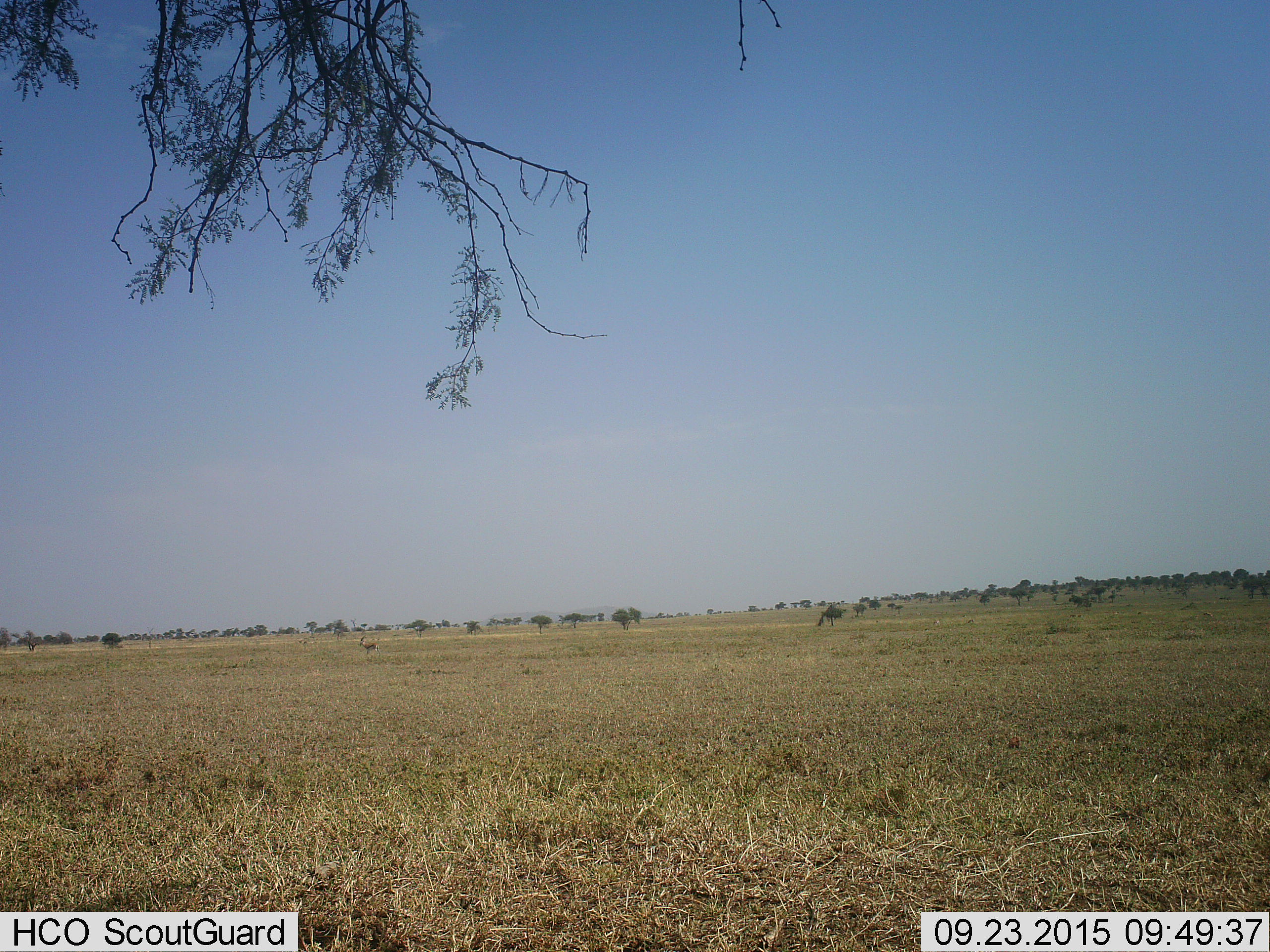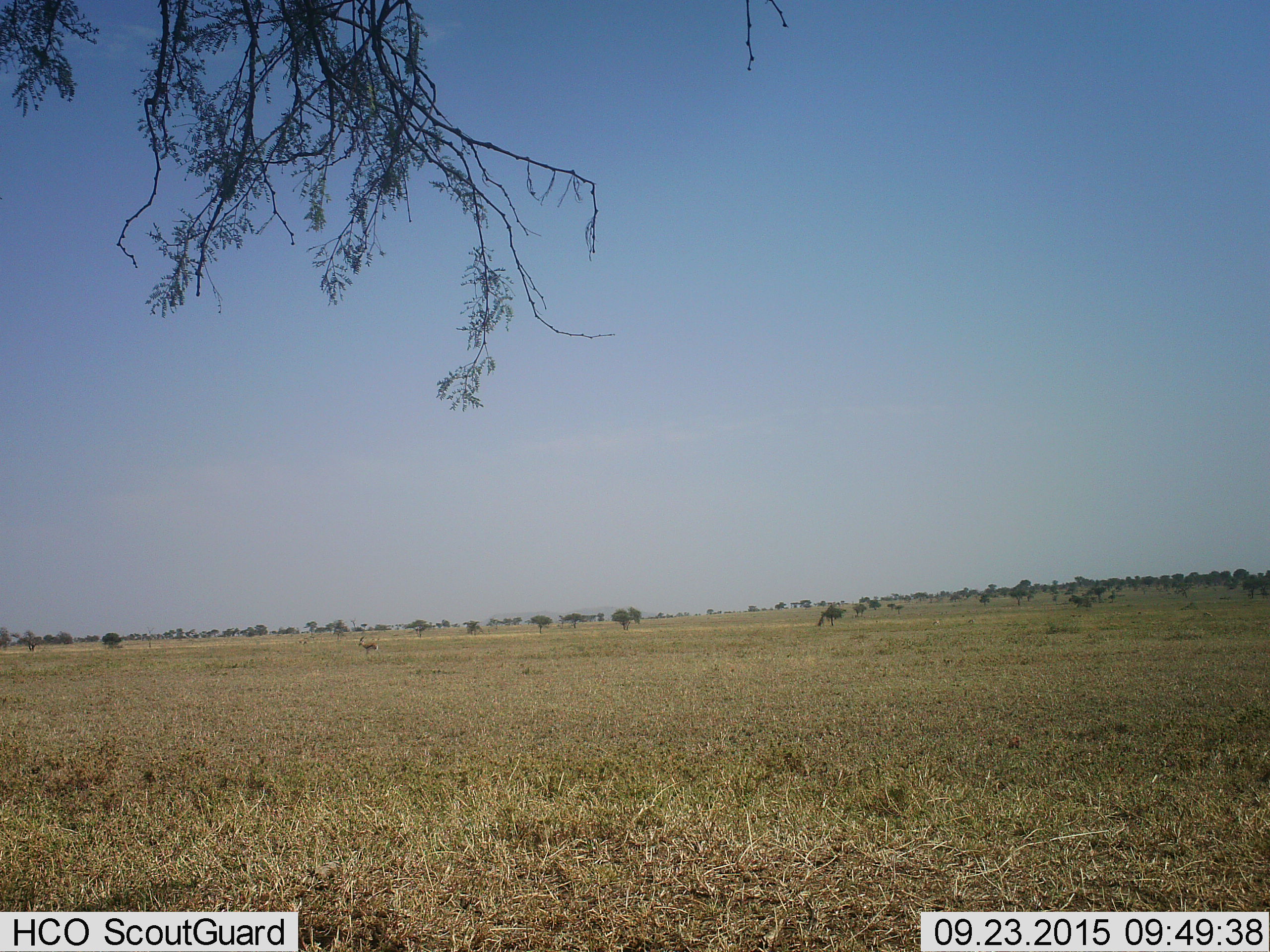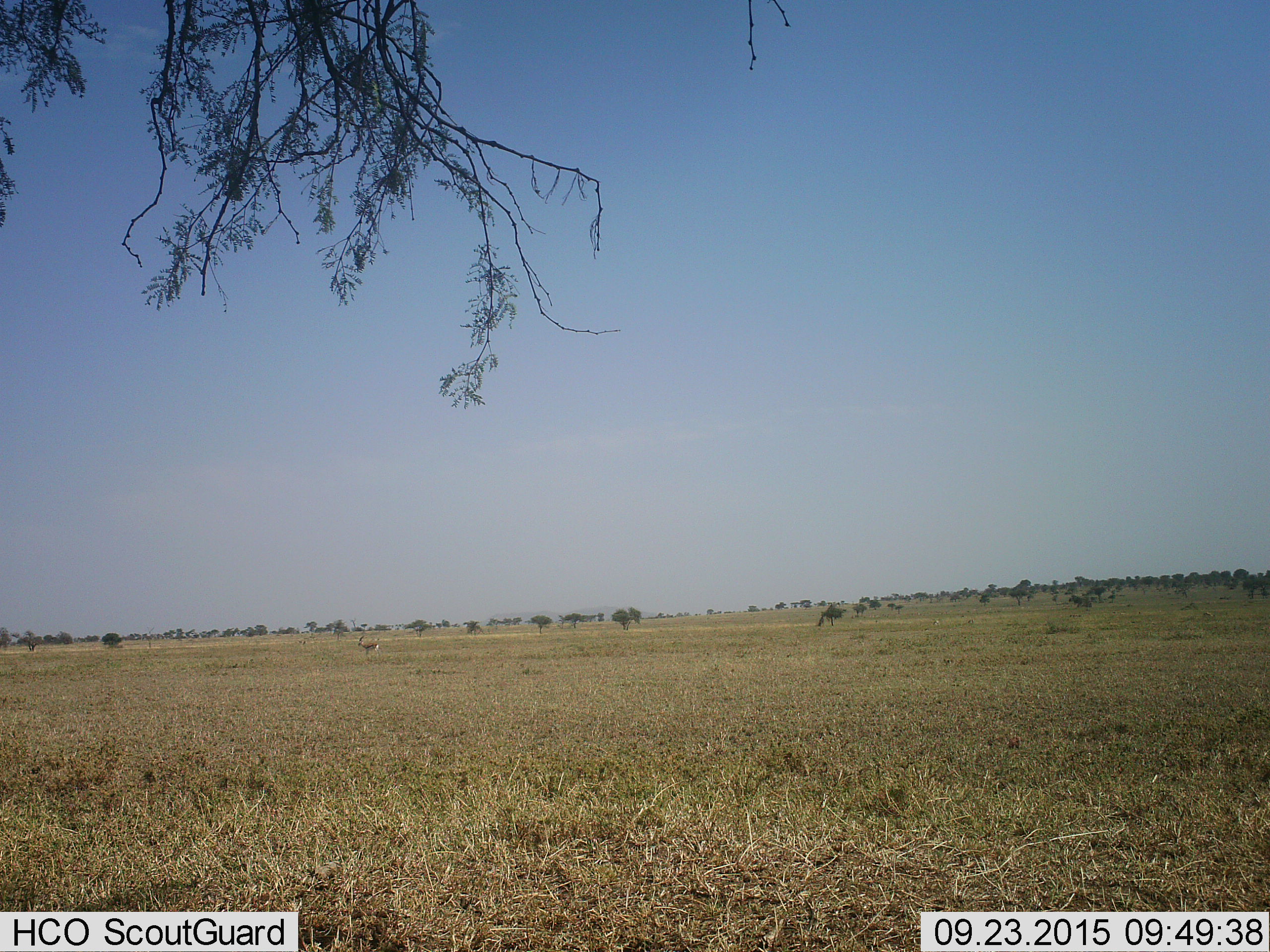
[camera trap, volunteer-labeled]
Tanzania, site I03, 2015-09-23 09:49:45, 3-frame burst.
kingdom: Animalia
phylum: Chordata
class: Mammalia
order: Artiodactyla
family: Bovidae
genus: Eudorcas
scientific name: Eudorcas thomsonii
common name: thomson's gazelle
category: gazellethomsons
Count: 1.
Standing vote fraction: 80%.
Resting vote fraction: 0%.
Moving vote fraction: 40%.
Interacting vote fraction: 0%.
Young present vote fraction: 0%.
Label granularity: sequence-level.